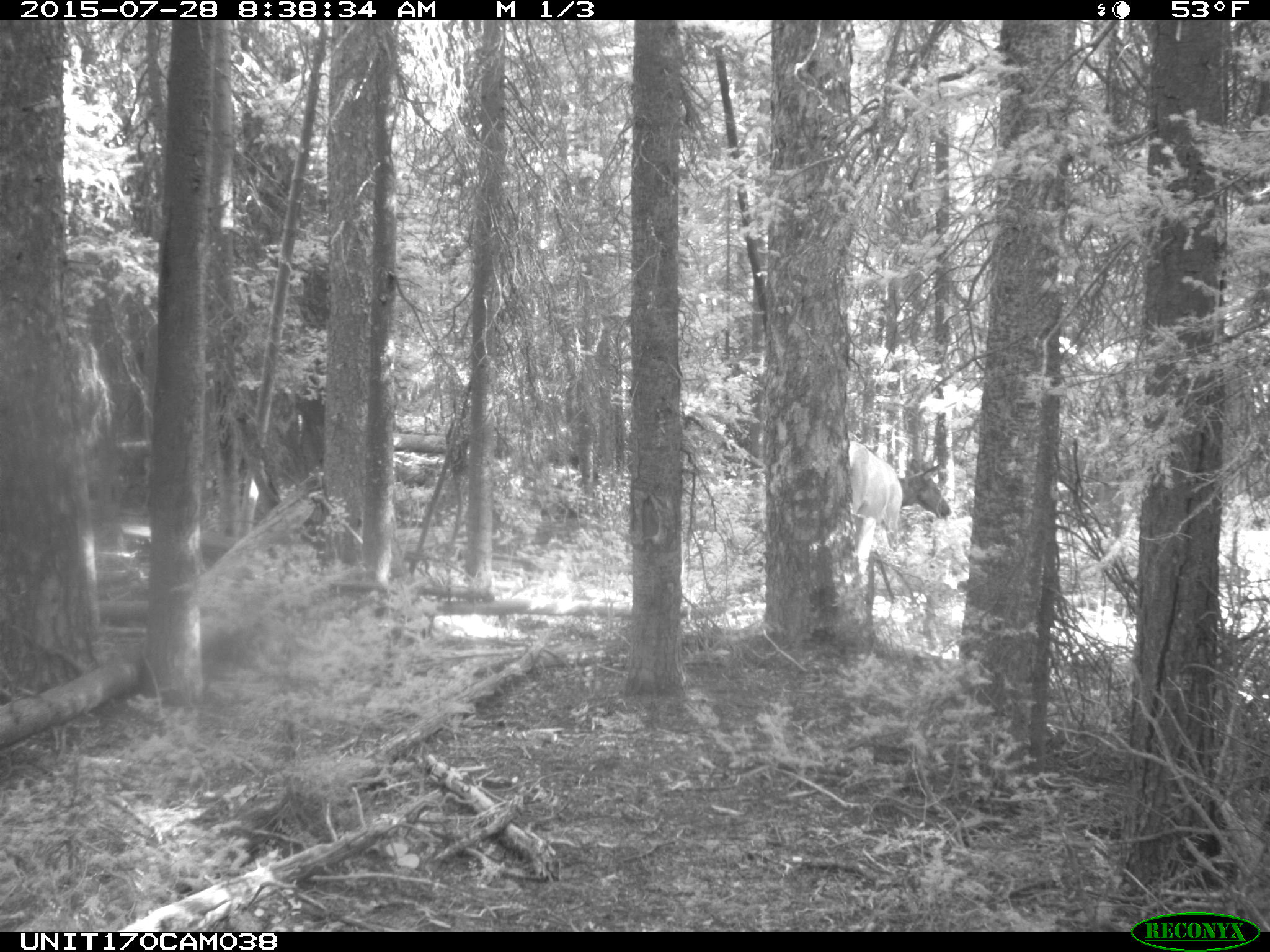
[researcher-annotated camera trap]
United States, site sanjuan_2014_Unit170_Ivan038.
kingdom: Animalia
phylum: Chordata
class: Mammalia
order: Artiodactyla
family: Cervidae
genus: Cervus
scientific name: Cervus elaphus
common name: red deer